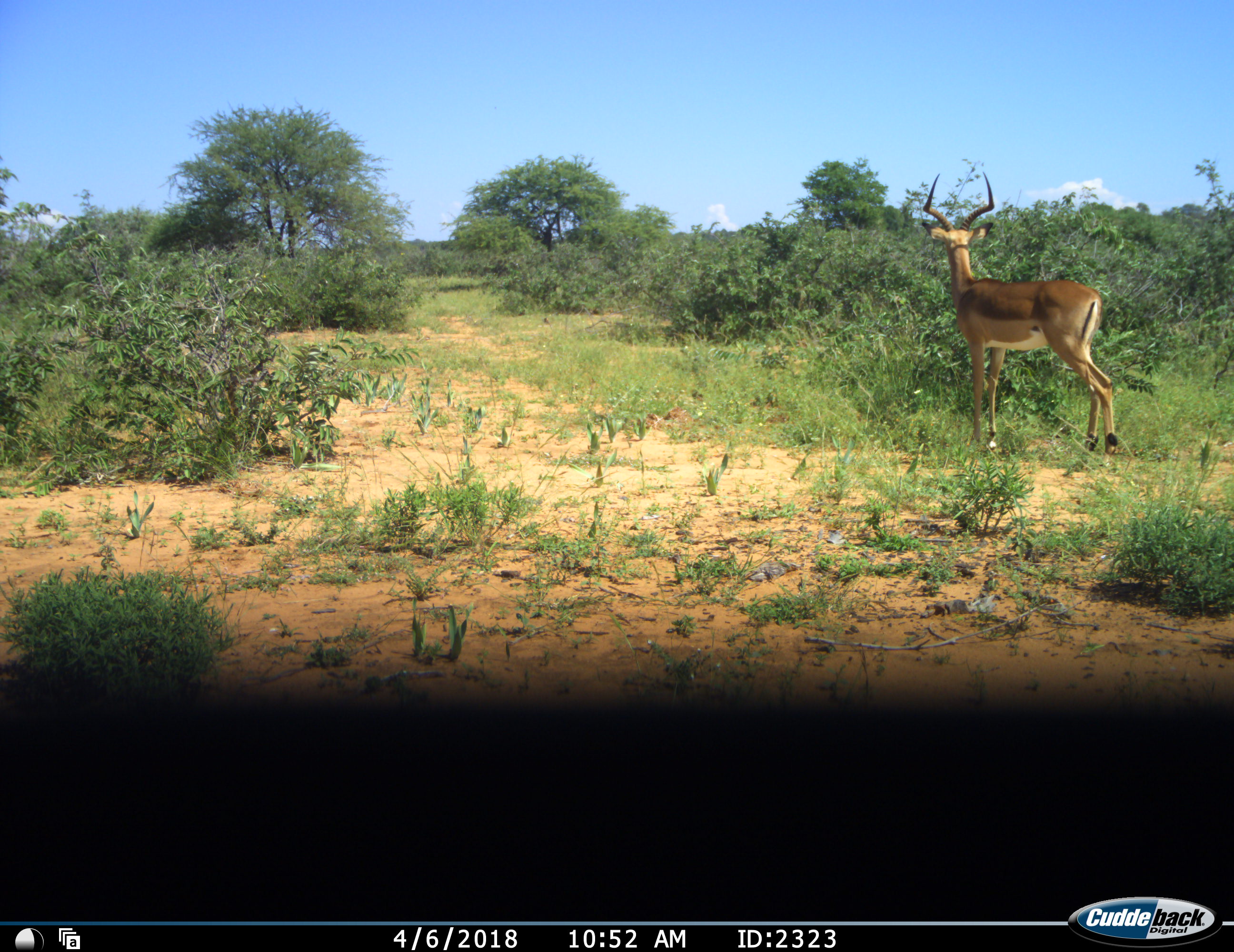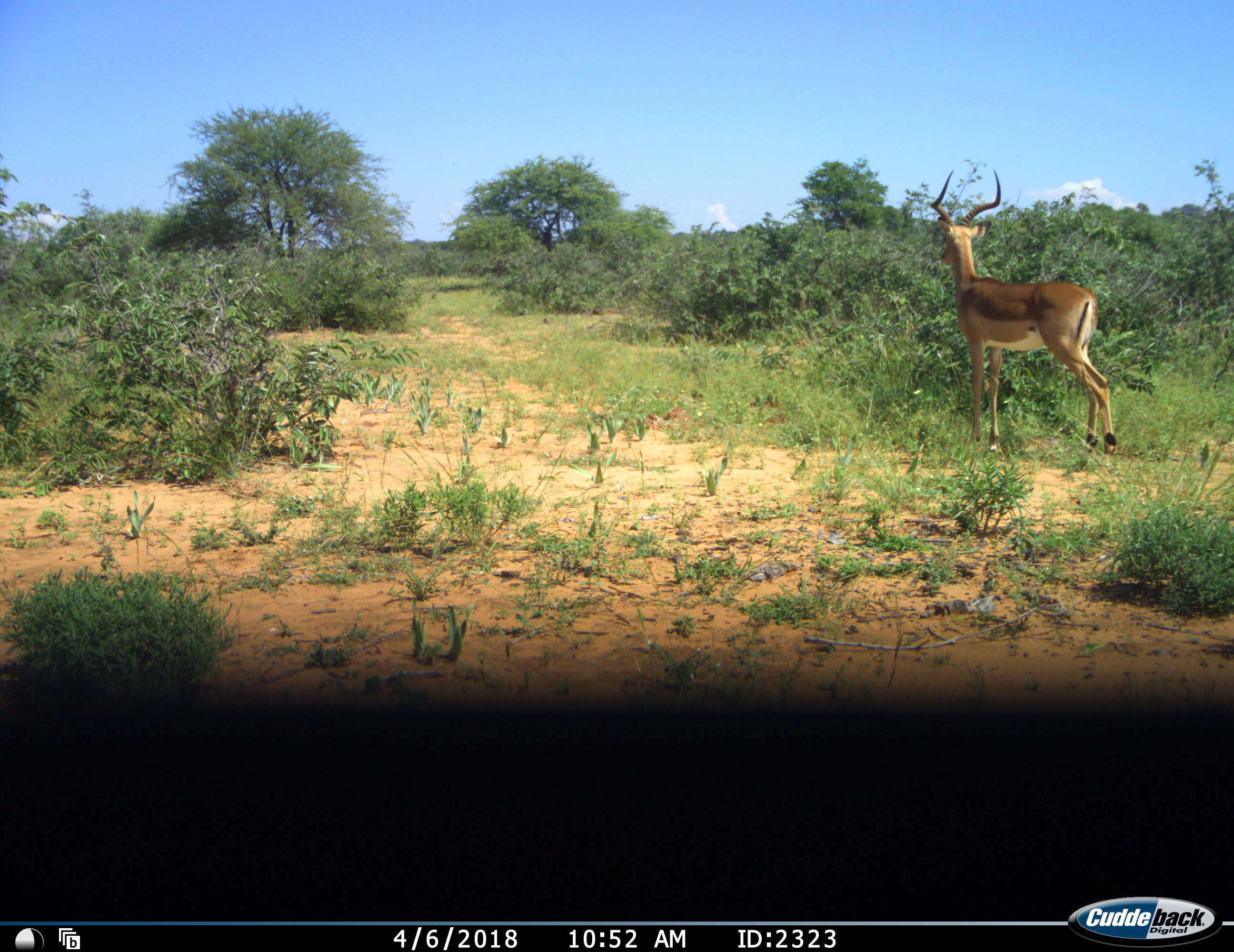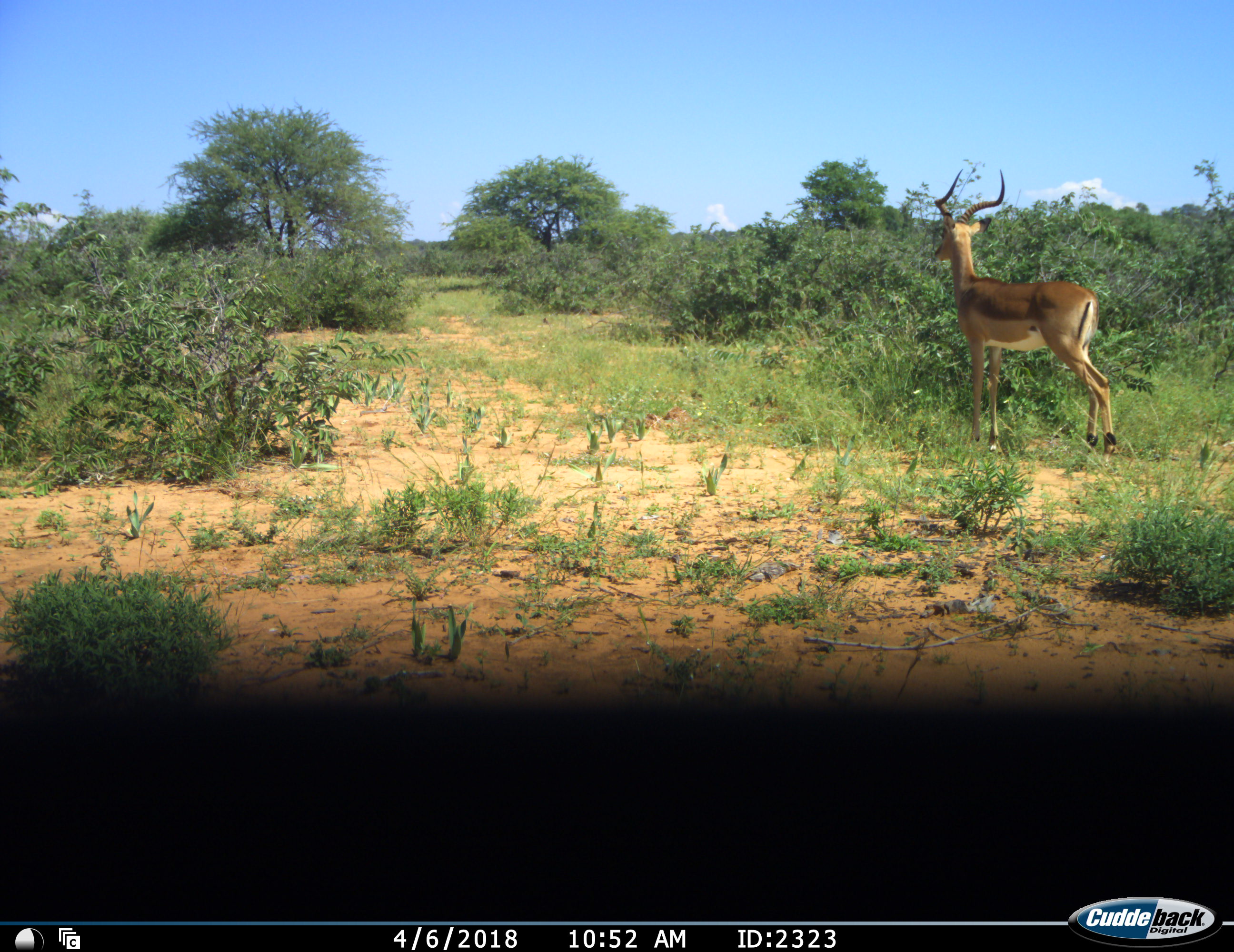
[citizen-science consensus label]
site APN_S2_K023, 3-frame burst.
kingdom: Animalia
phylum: Chordata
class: Mammalia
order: Artiodactyla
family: Bovidae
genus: Aepyceros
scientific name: Aepyceros melampus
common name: impala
Impala (Aepyceros melampus), count 1. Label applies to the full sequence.